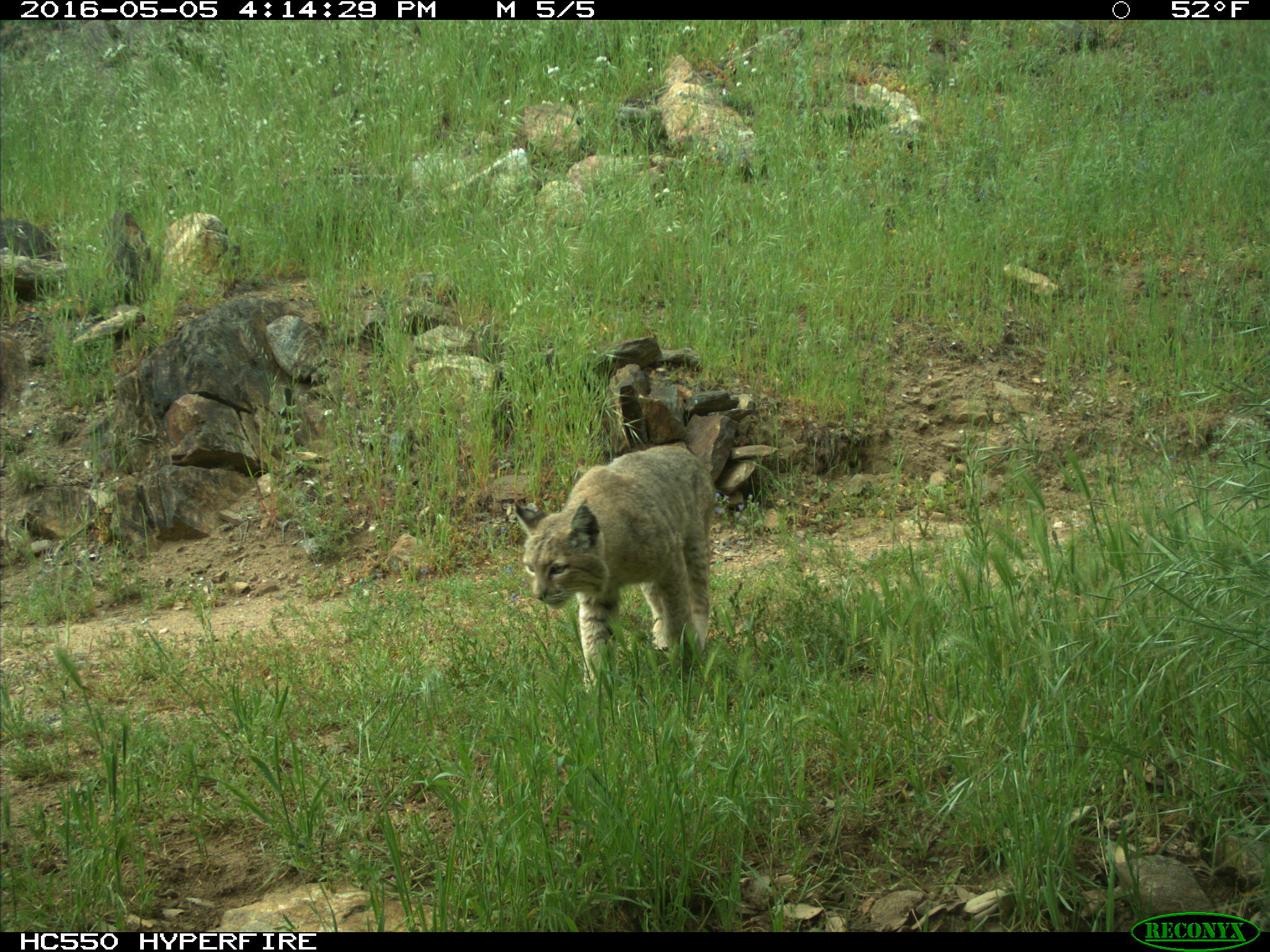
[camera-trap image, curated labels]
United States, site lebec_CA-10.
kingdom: Animalia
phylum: Chordata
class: Mammalia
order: Carnivora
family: Felidae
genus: Lynx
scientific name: Lynx rufus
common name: bobcat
Lynx rufus (bobcat).